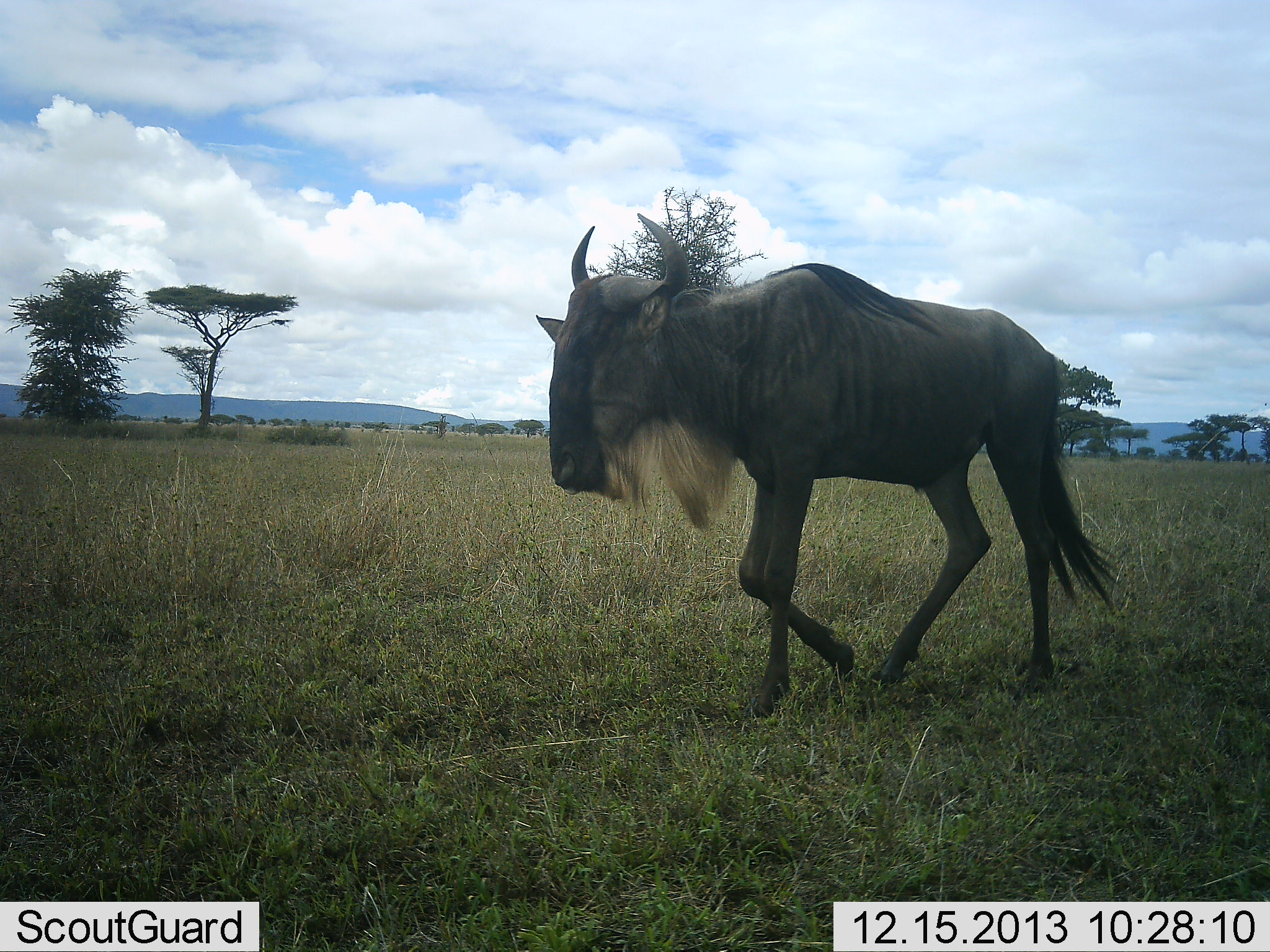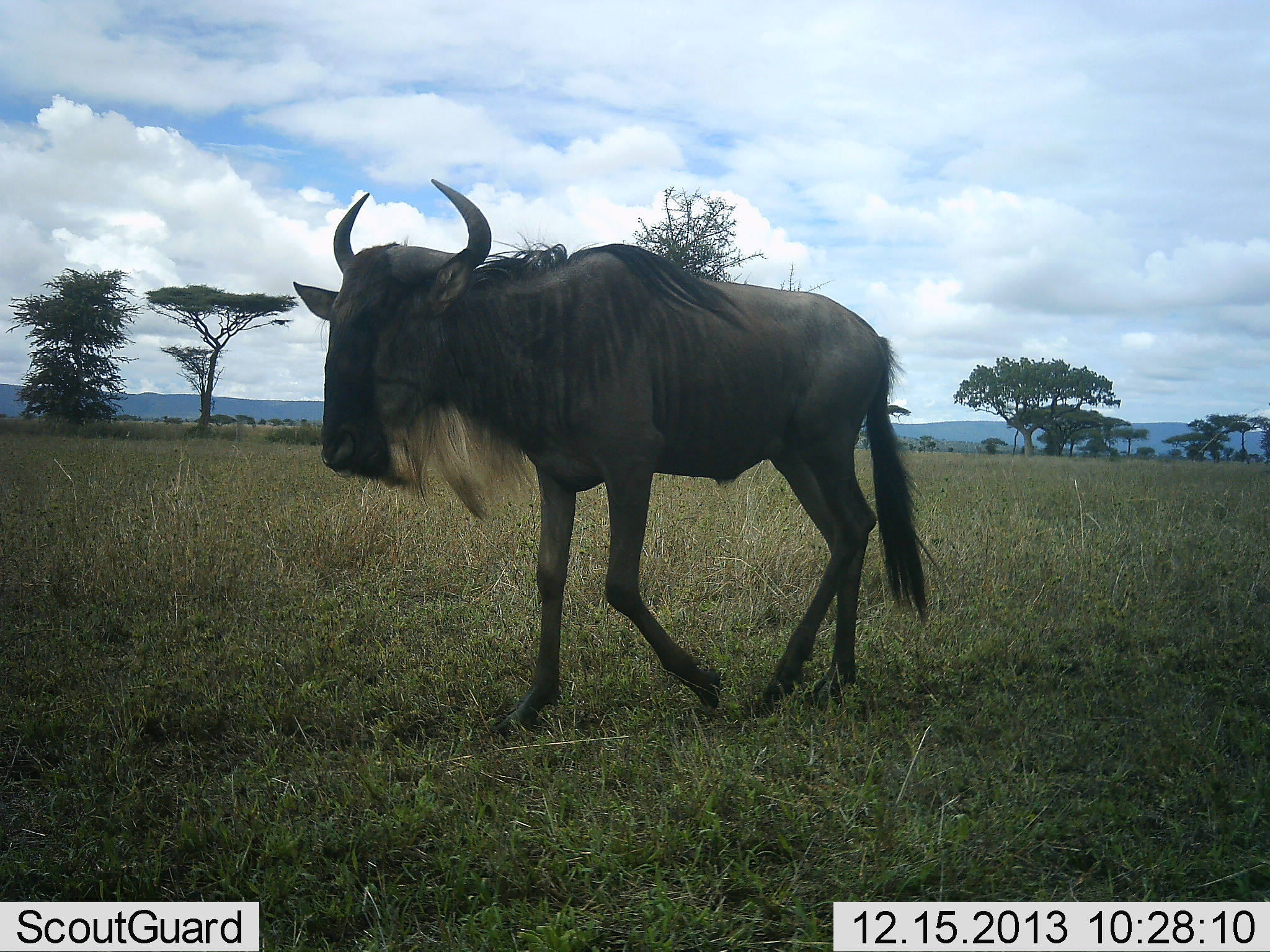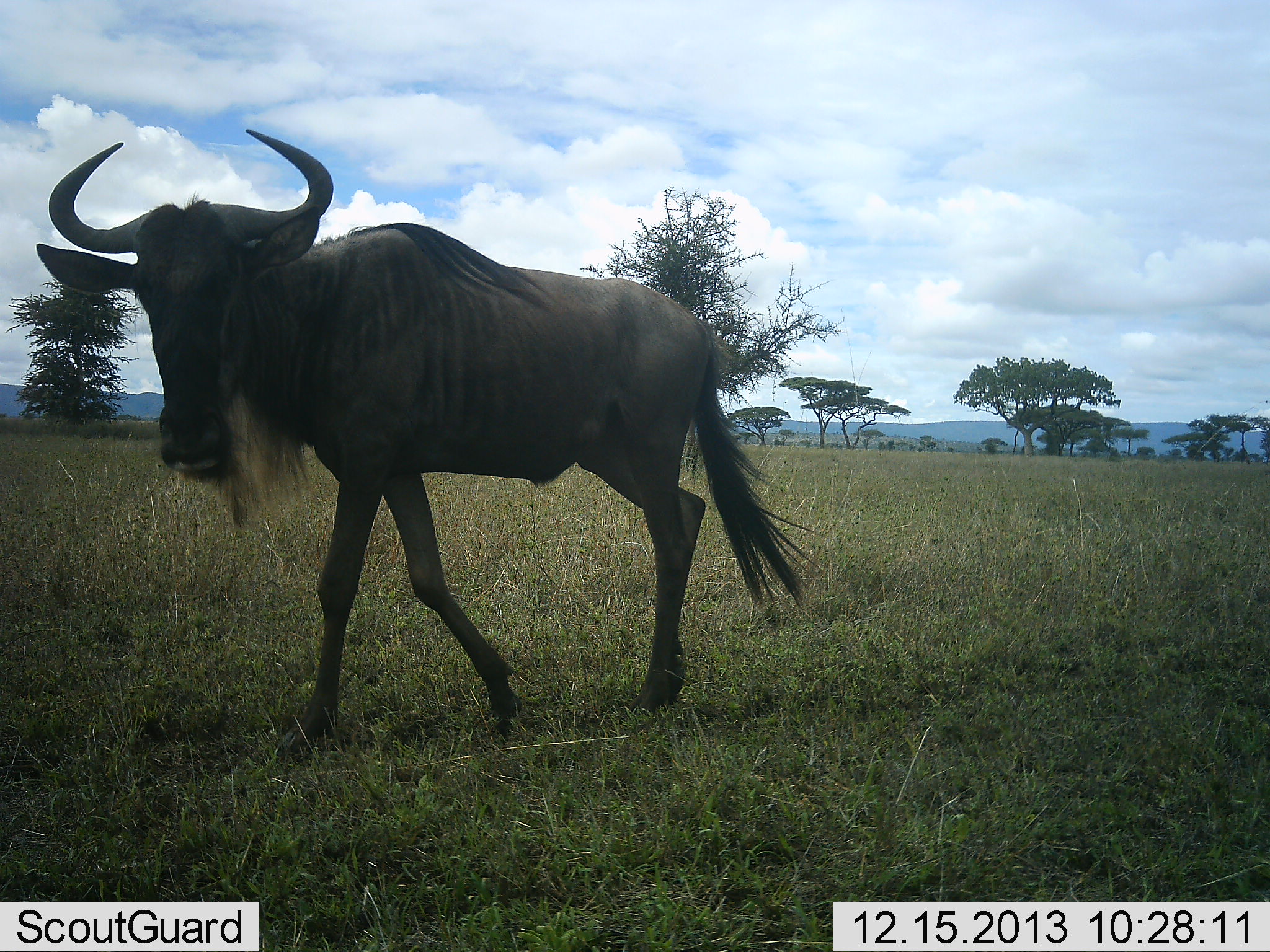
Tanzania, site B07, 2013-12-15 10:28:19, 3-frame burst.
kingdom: Animalia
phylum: Chordata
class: Mammalia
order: Artiodactyla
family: Bovidae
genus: Connochaetes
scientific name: Connochaetes taurinus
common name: blue wildebeest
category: wildebeest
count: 1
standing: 0%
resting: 0%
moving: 100%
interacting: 0%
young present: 0%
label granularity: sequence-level